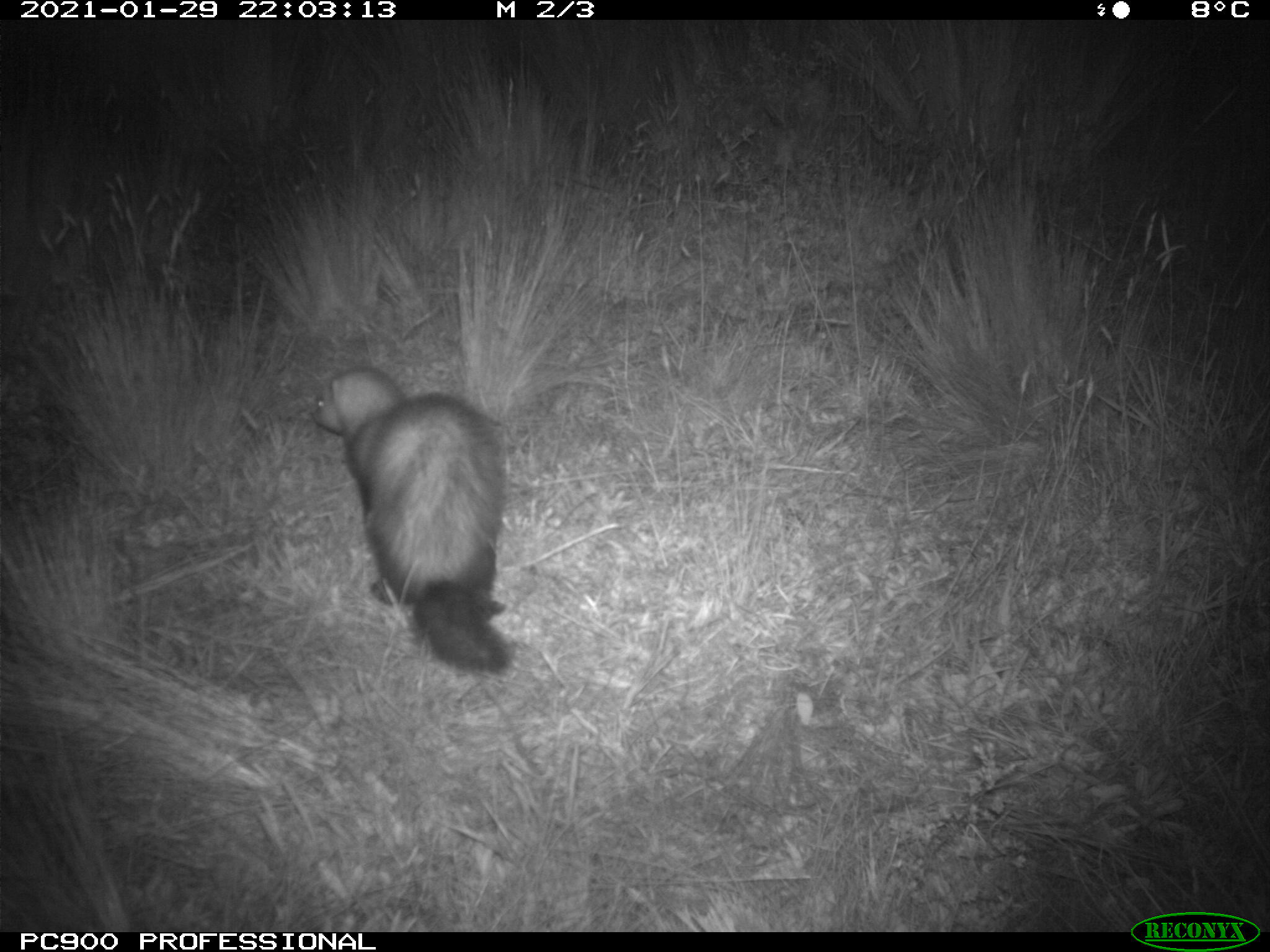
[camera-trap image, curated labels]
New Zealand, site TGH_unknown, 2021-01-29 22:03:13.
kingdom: Animalia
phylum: Chordata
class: Mammalia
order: Carnivora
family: Mustelidae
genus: Mustela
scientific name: Mustela furo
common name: ferret